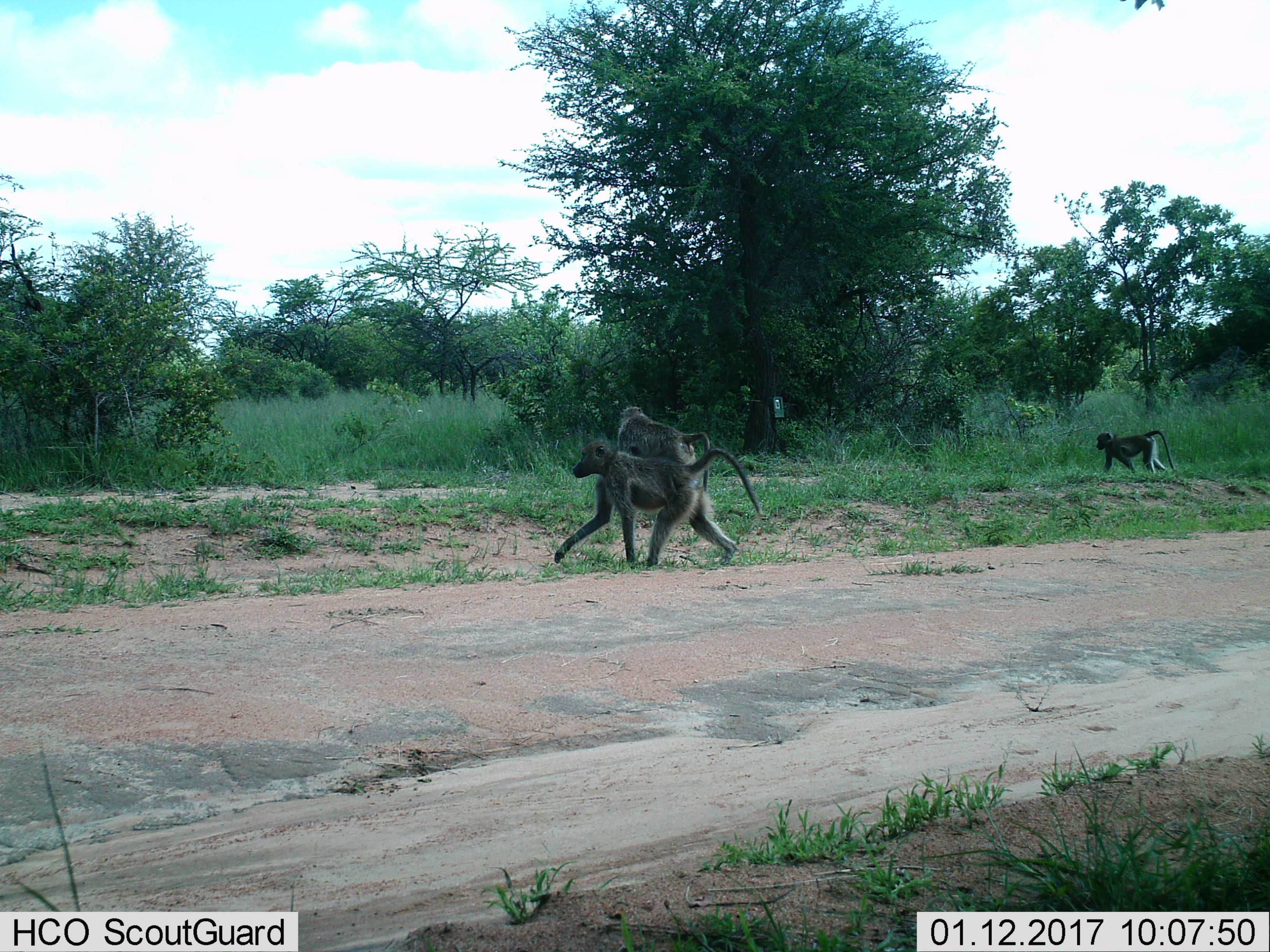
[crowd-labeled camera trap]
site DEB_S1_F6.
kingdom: Animalia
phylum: Chordata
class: Mammalia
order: Primates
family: Cercopithecidae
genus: Papio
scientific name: Papio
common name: baboon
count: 3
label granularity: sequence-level